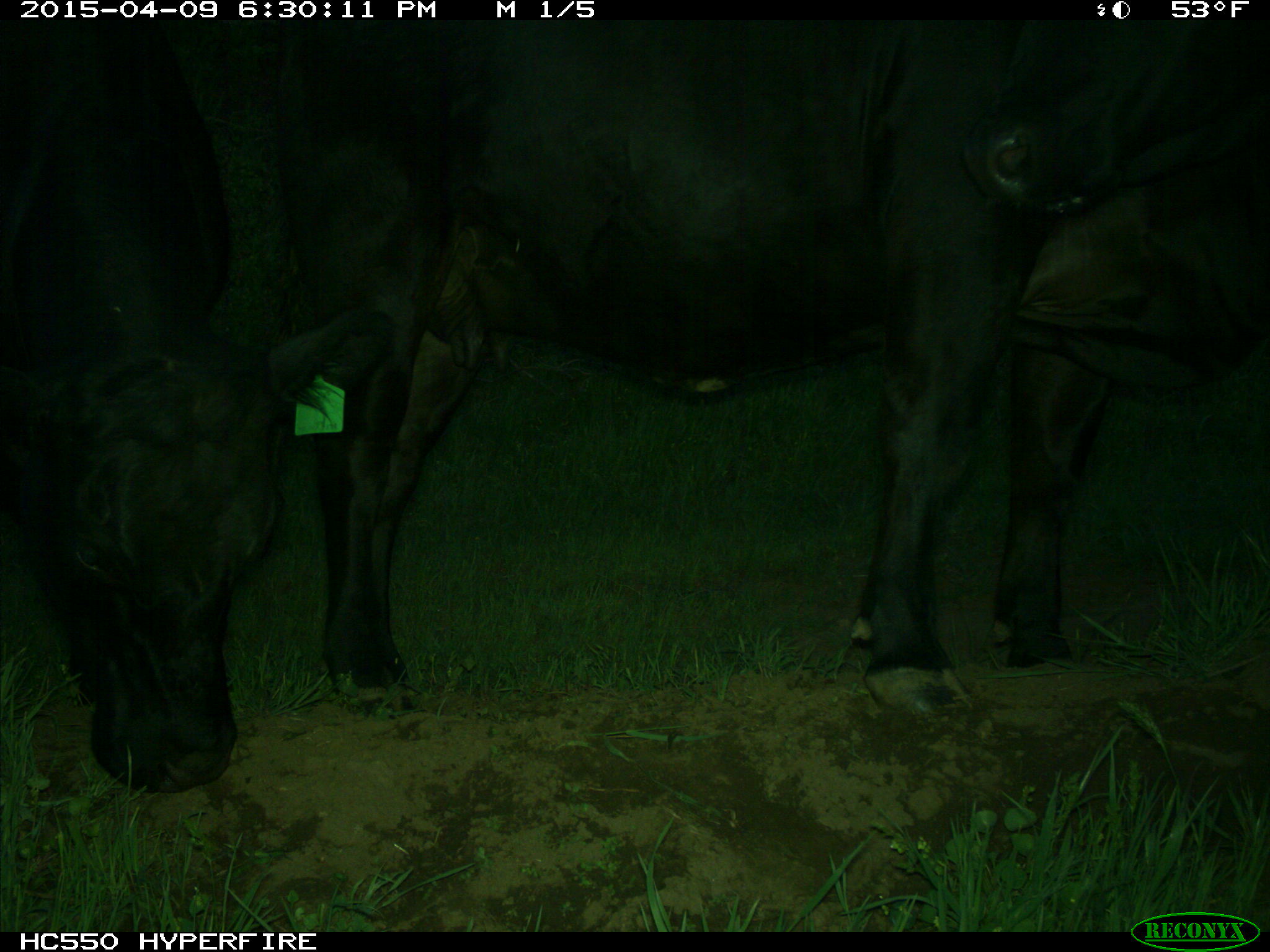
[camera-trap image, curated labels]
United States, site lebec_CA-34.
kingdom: Animalia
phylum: Chordata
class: Mammalia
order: Artiodactyla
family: Bovidae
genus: Bos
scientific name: Bos taurus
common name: domestic cow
Bos taurus (domestic cow).